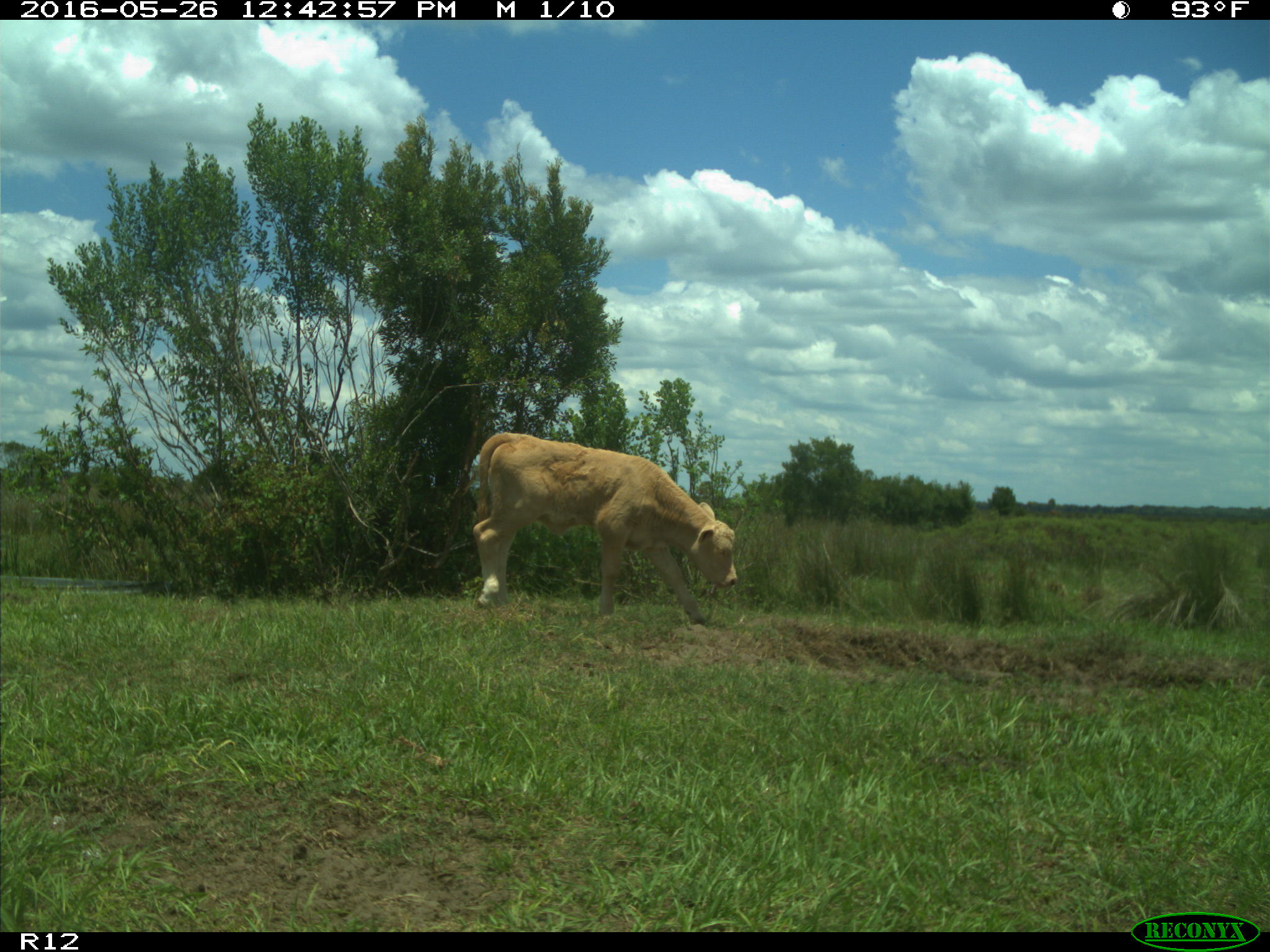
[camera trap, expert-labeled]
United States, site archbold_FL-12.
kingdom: Animalia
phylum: Chordata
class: Mammalia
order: Artiodactyla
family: Bovidae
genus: Bos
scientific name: Bos taurus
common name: domestic cow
Bos taurus (domestic cow).